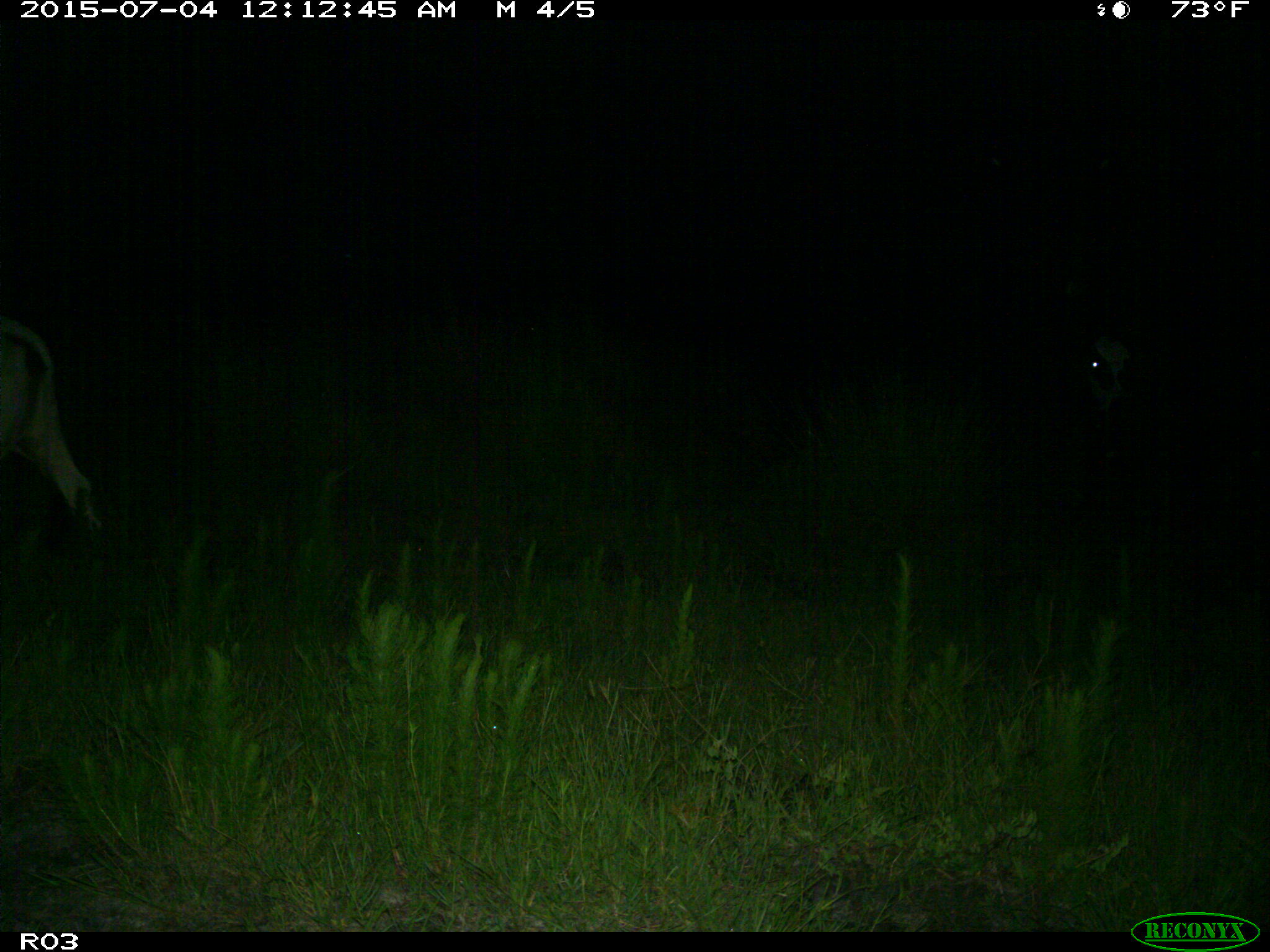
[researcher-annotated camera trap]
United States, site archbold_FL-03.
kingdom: Animalia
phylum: Chordata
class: Mammalia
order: Artiodactyla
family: Bovidae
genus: Bos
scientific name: Bos taurus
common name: domestic cow